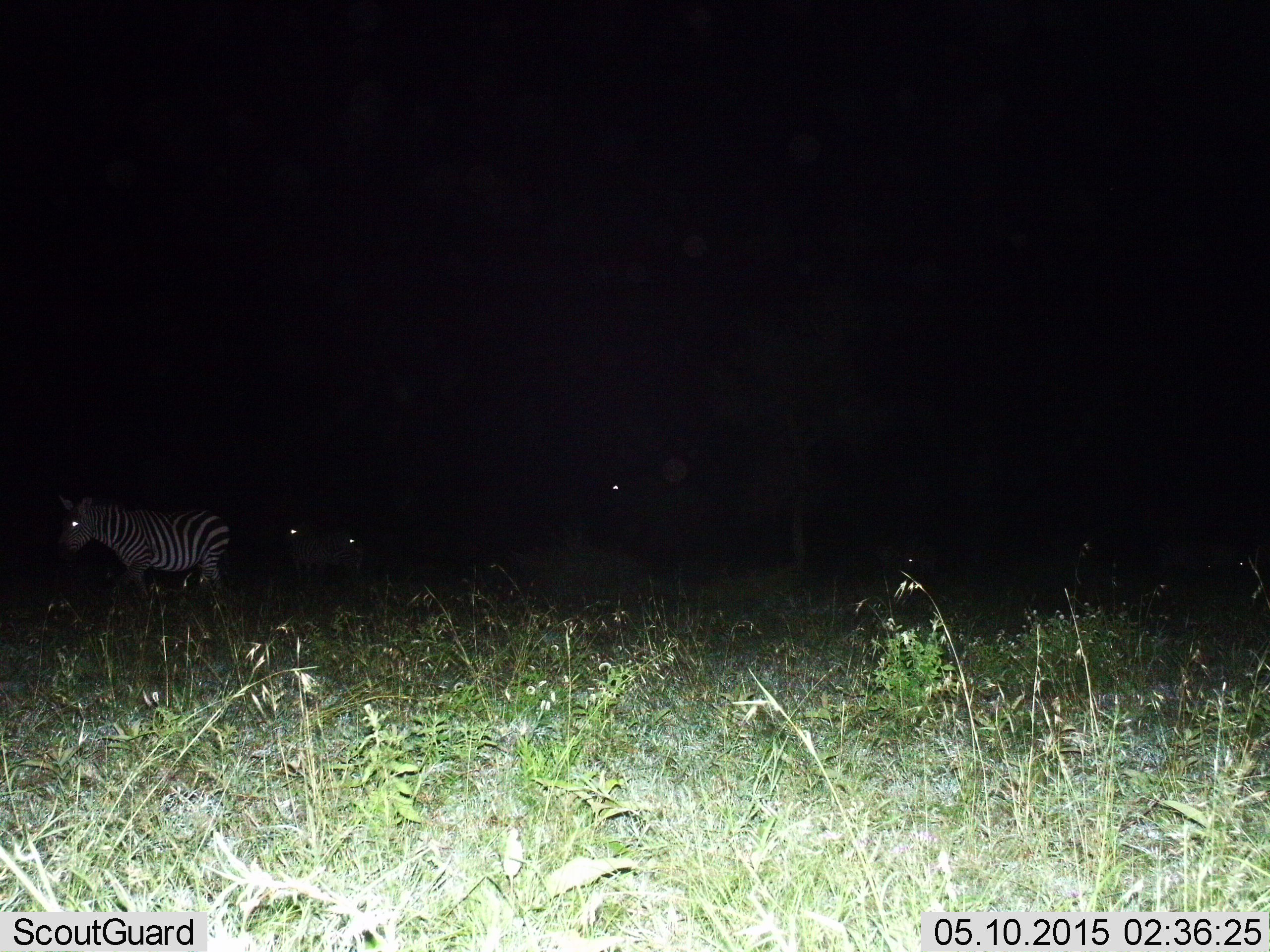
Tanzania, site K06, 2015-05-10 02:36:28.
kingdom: Animalia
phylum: Chordata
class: Mammalia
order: Perissodactyla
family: Equidae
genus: Equus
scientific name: Equus quagga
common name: plains zebra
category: zebra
Zebra (plains zebra) (Equus quagga), count 2. Behavior (volunteer vote fractions): standing 60%, resting 10%, moving 40%, interacting 0%. Young present (vote fraction): 0%. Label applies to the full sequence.